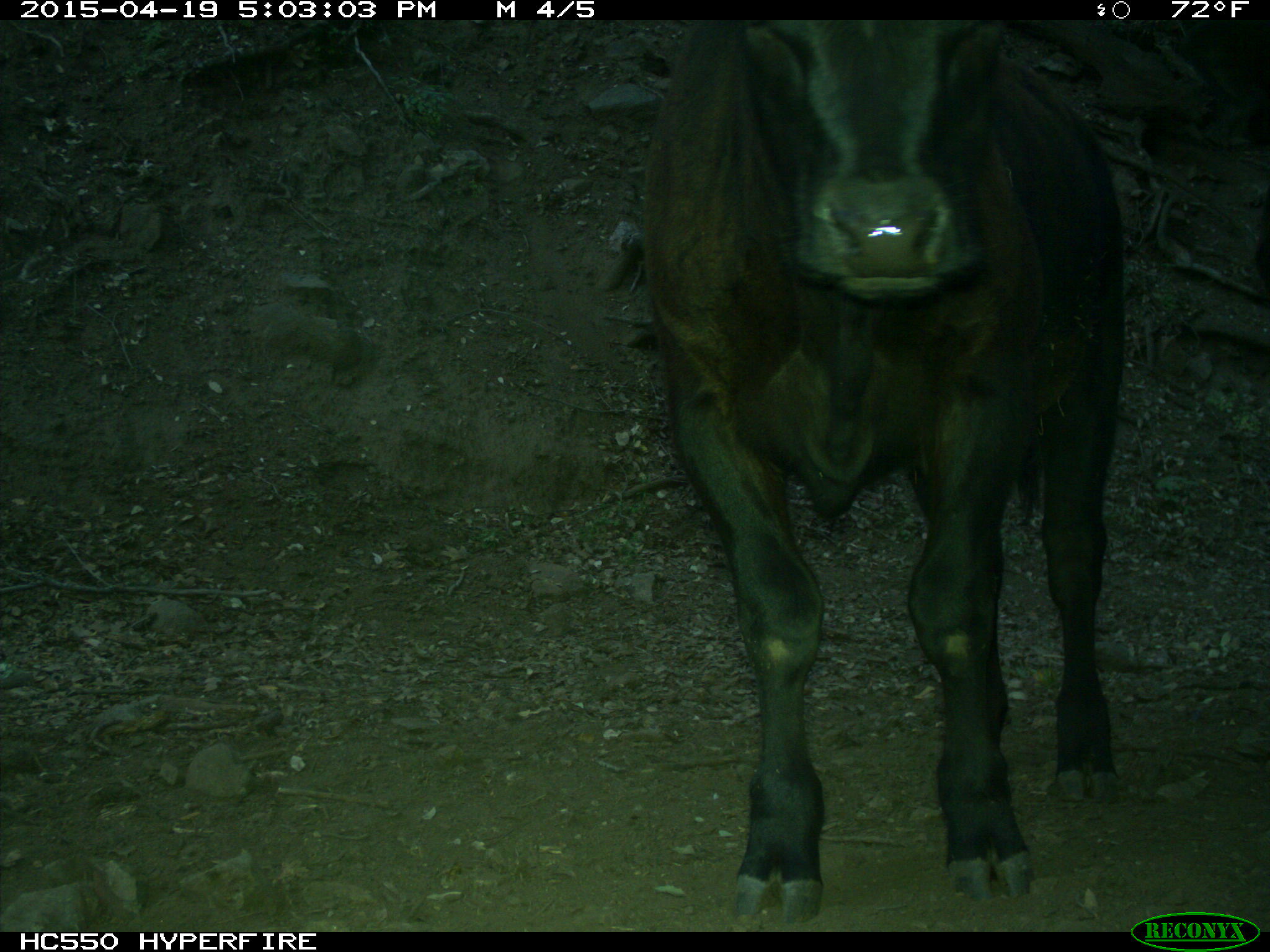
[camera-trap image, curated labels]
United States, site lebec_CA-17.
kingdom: Animalia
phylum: Chordata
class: Mammalia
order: Artiodactyla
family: Bovidae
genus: Bos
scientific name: Bos taurus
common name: domestic cow